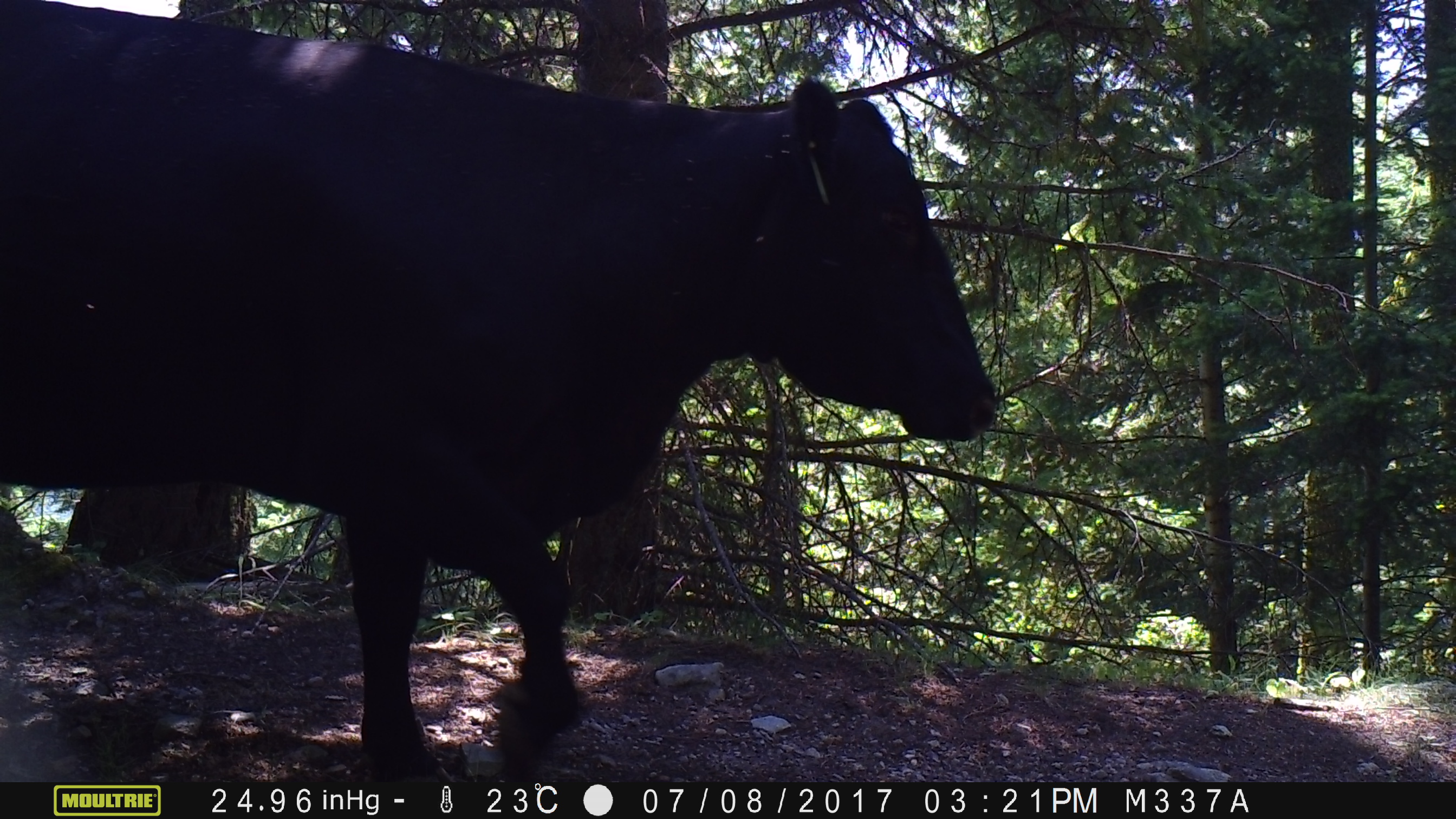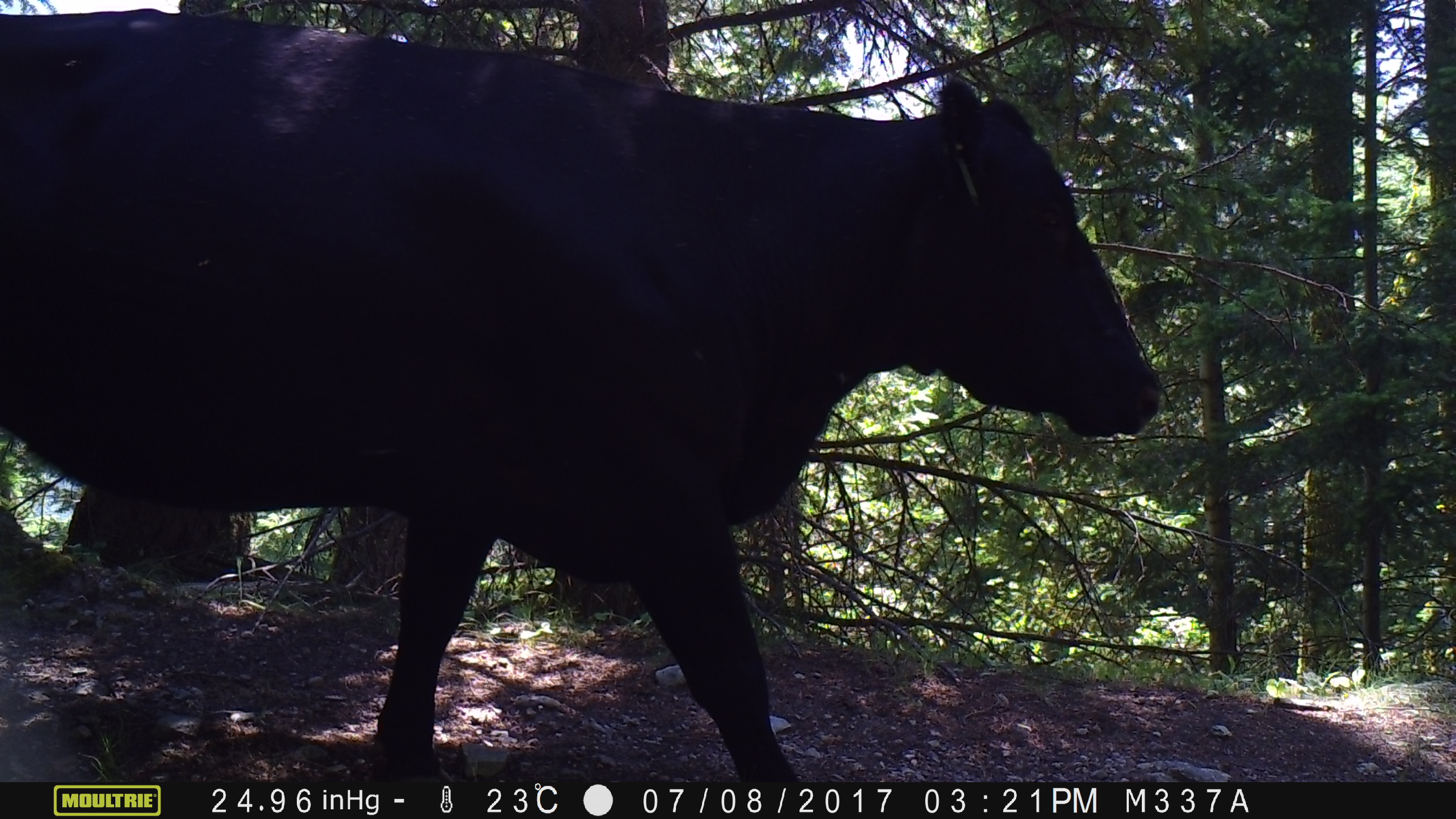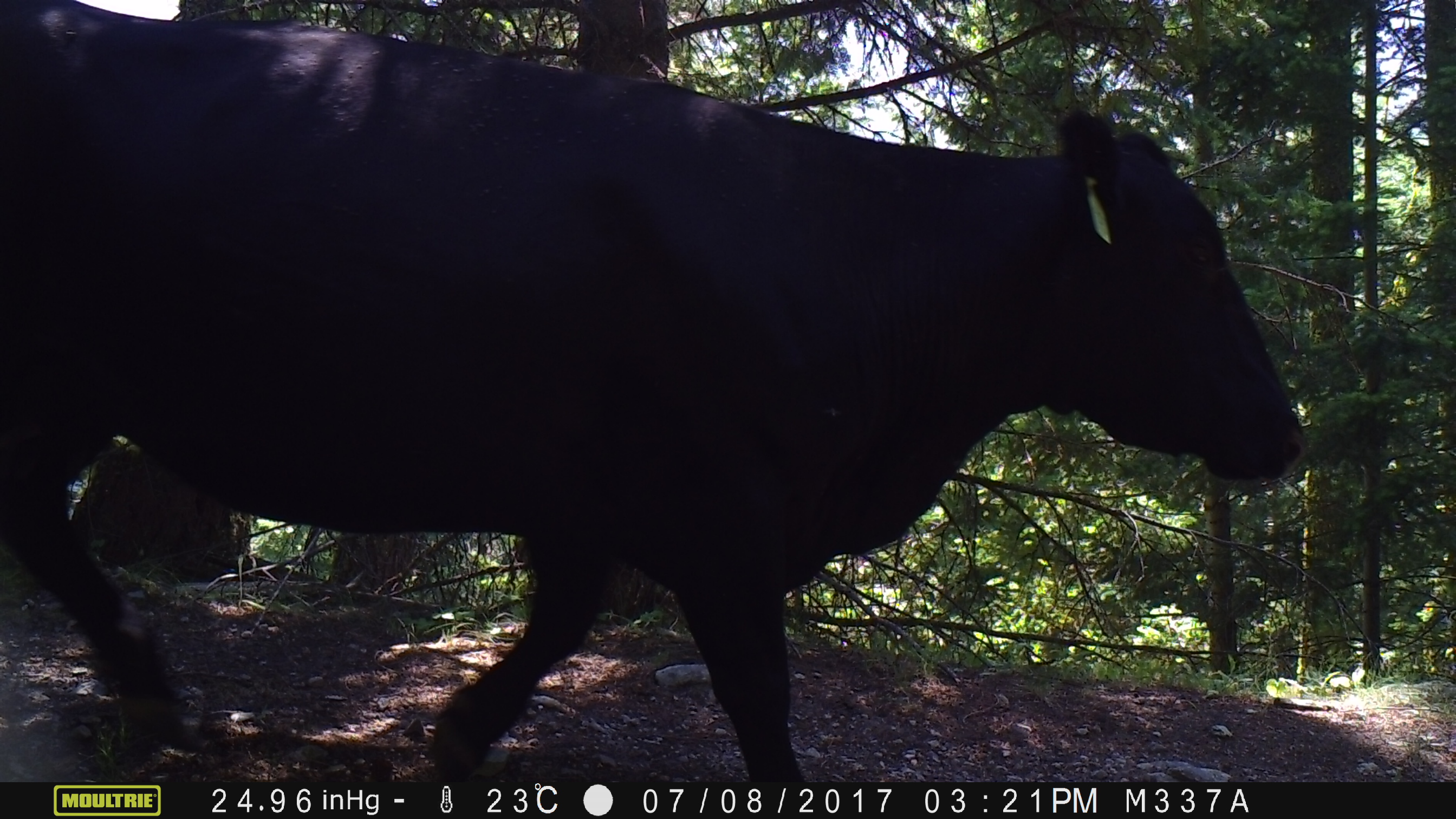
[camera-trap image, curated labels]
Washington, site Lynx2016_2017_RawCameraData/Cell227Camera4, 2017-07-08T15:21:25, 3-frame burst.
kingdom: Animalia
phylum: Chordata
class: Mammalia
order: Artiodactyla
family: Bovidae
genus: Bos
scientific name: Bos taurus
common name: domestic cattle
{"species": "domestic cattle (Bos taurus)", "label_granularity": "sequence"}